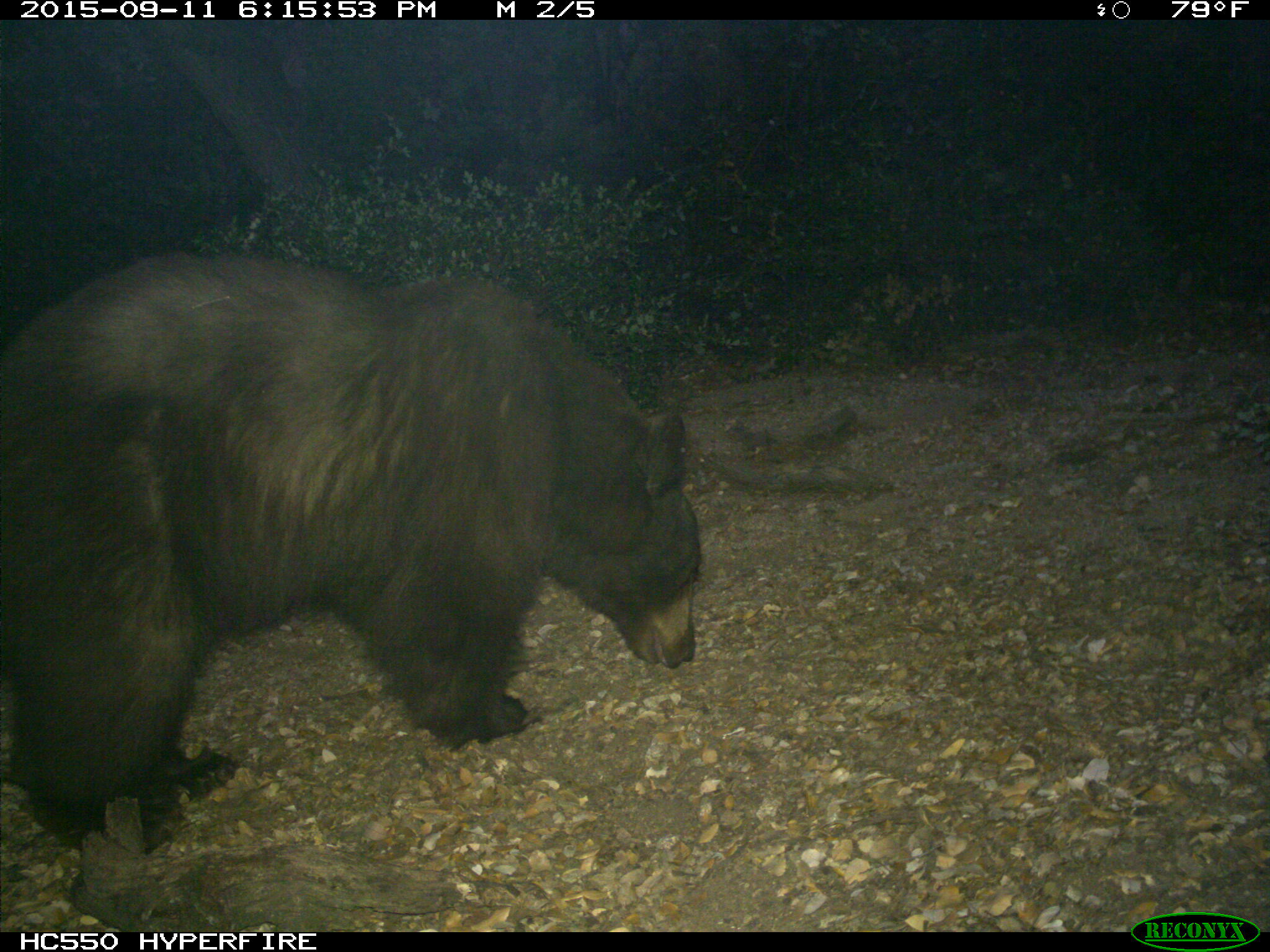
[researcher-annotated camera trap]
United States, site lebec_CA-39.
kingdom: Animalia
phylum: Chordata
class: Mammalia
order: Carnivora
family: Ursidae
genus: Ursus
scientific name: Ursus americanus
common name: american black bear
Ursus americanus (american black bear).